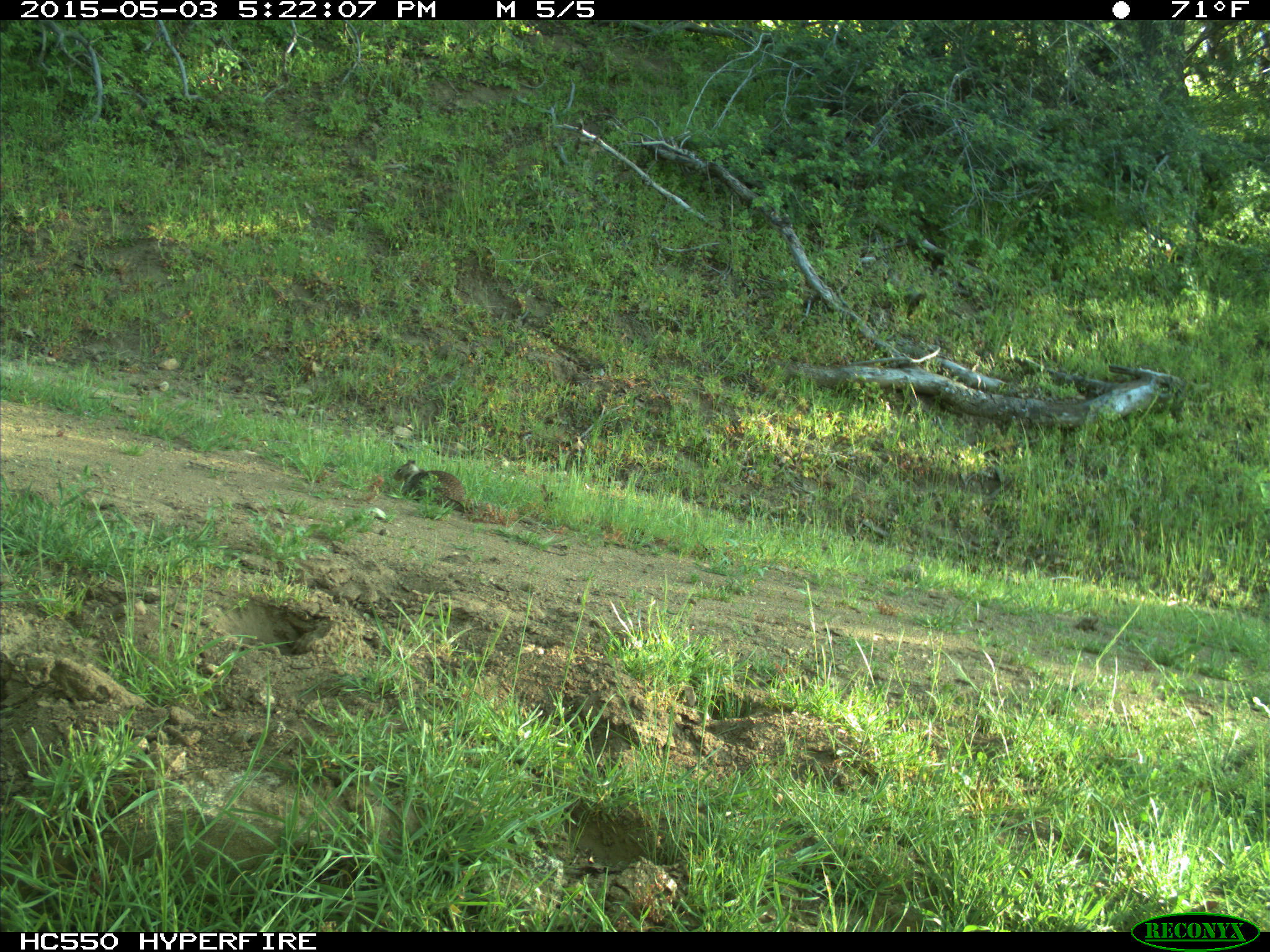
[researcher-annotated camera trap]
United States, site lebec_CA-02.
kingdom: Animalia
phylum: Chordata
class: Mammalia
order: Rodentia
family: Sciuridae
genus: Otospermophilus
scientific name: Otospermophilus beecheyi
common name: california ground squirrel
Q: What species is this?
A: Otospermophilus beecheyi (california ground squirrel).